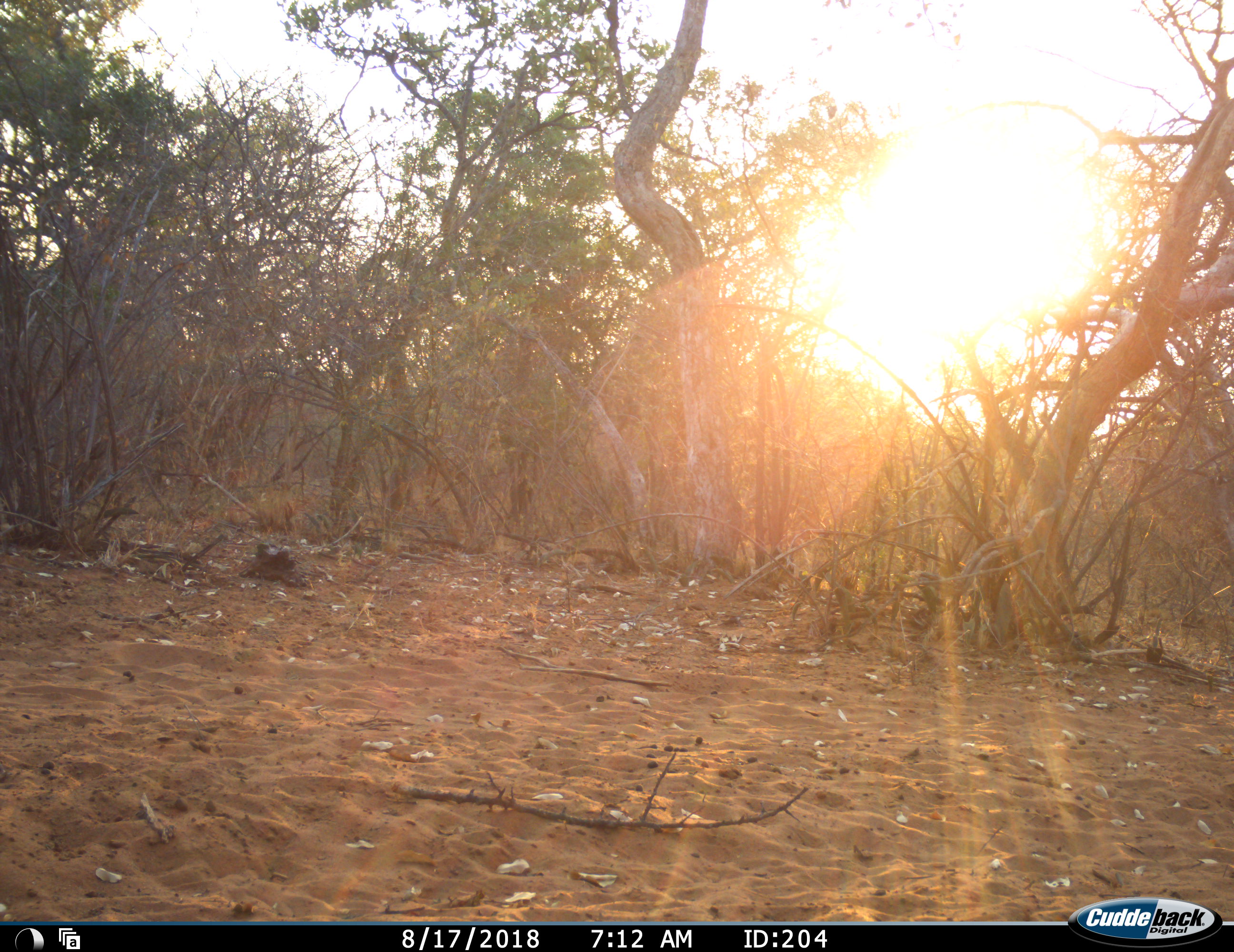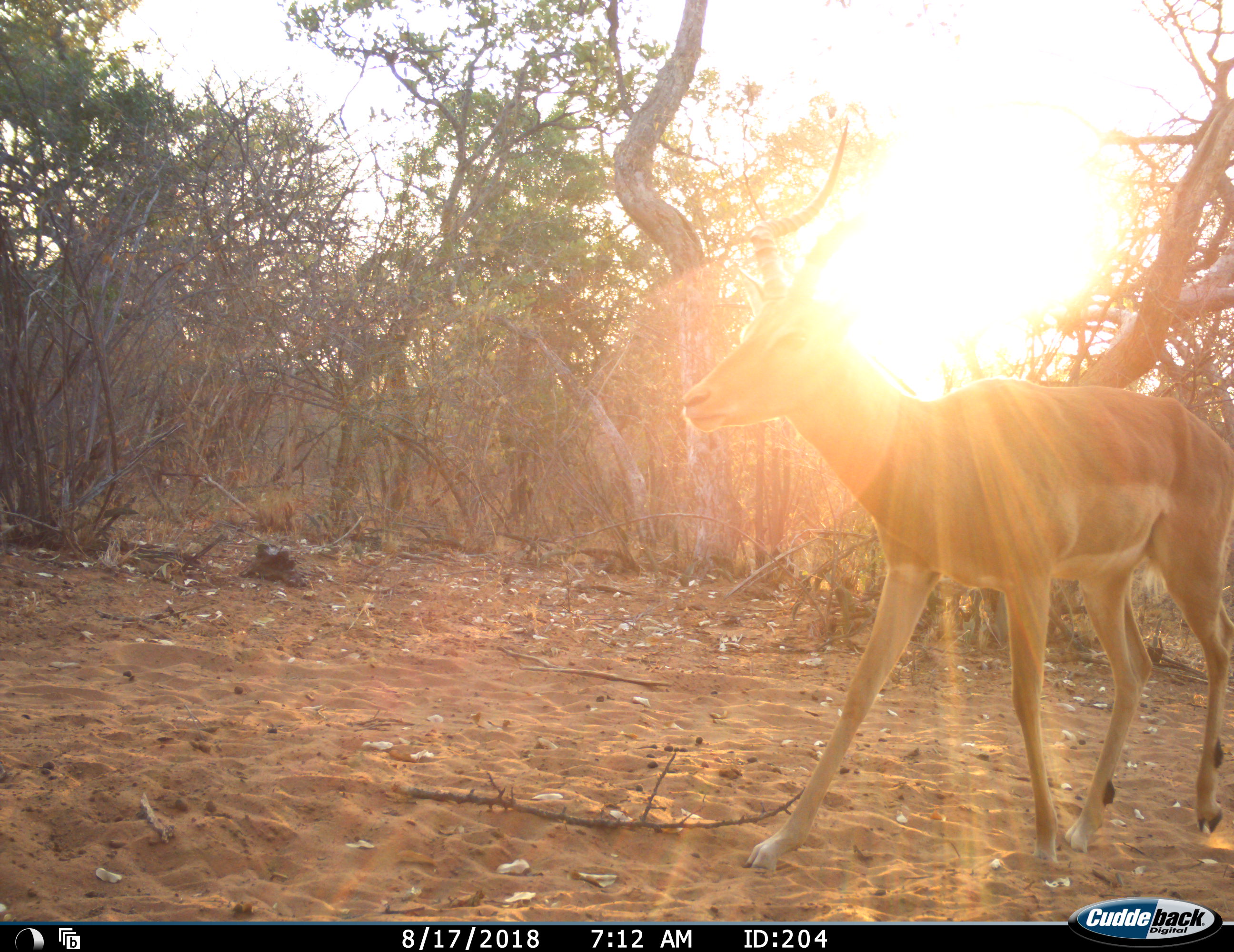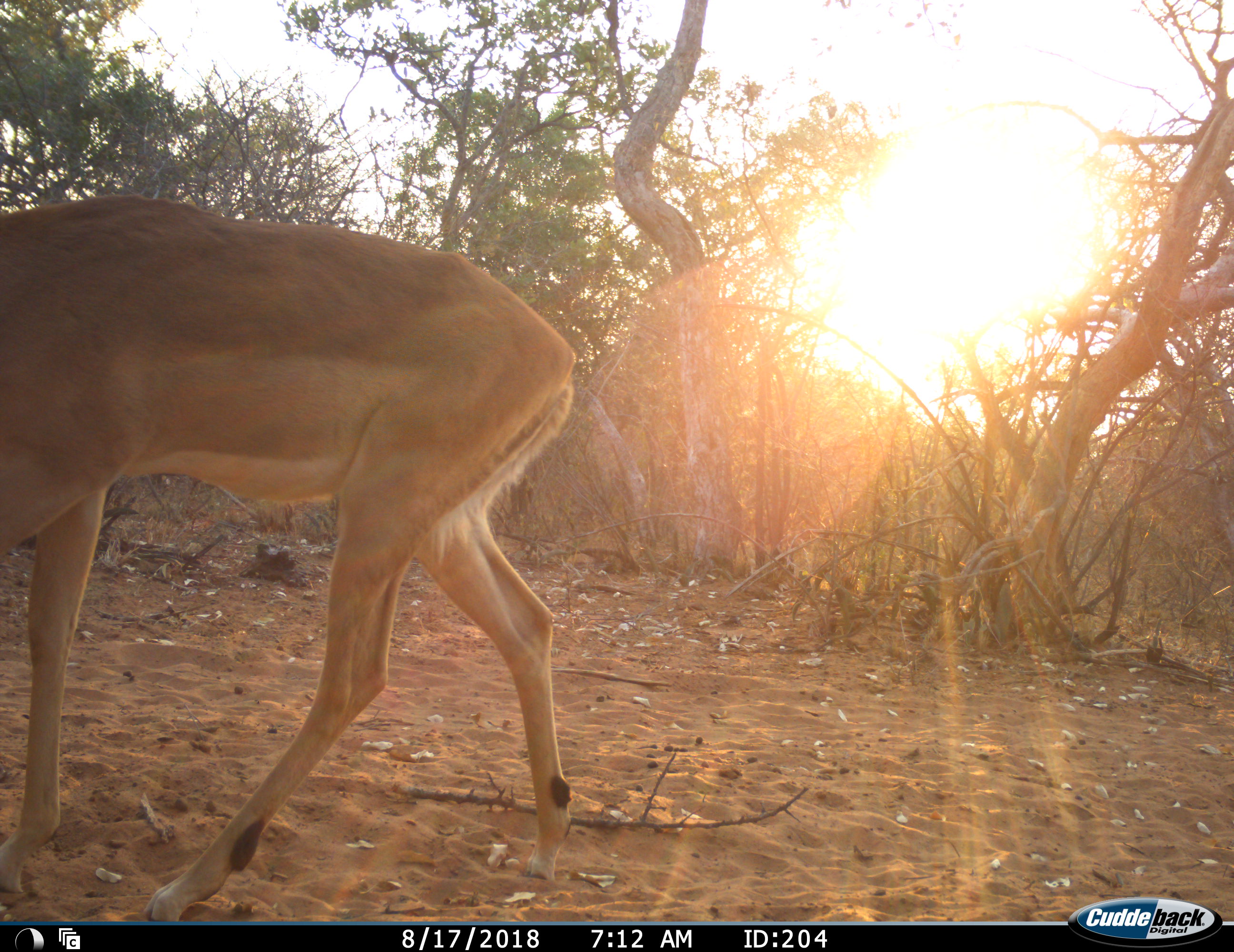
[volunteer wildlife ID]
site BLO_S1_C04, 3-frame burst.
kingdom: Animalia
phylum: Chordata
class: Mammalia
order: Artiodactyla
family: Bovidae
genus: Aepyceros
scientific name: Aepyceros melampus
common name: impala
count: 1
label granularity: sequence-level